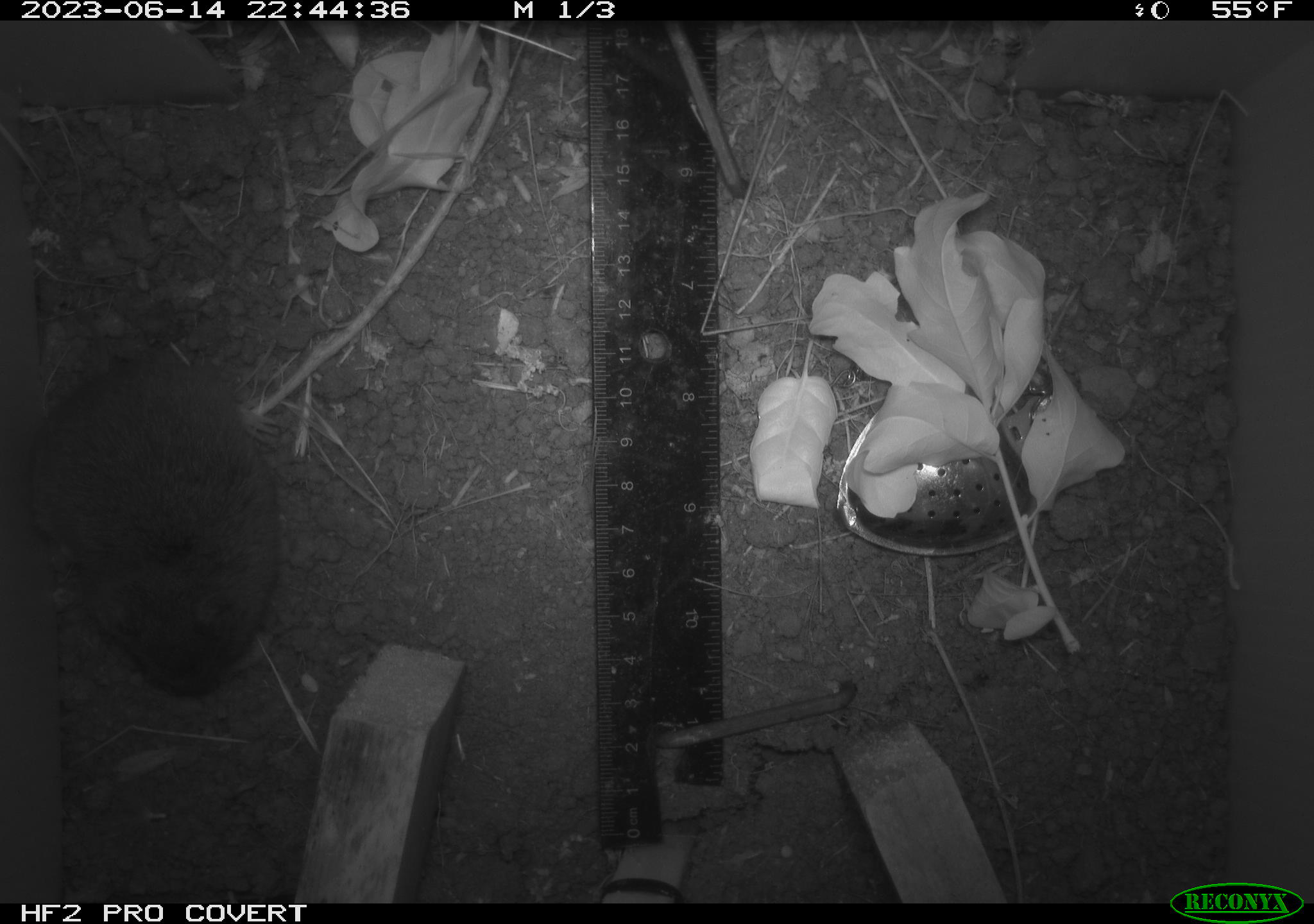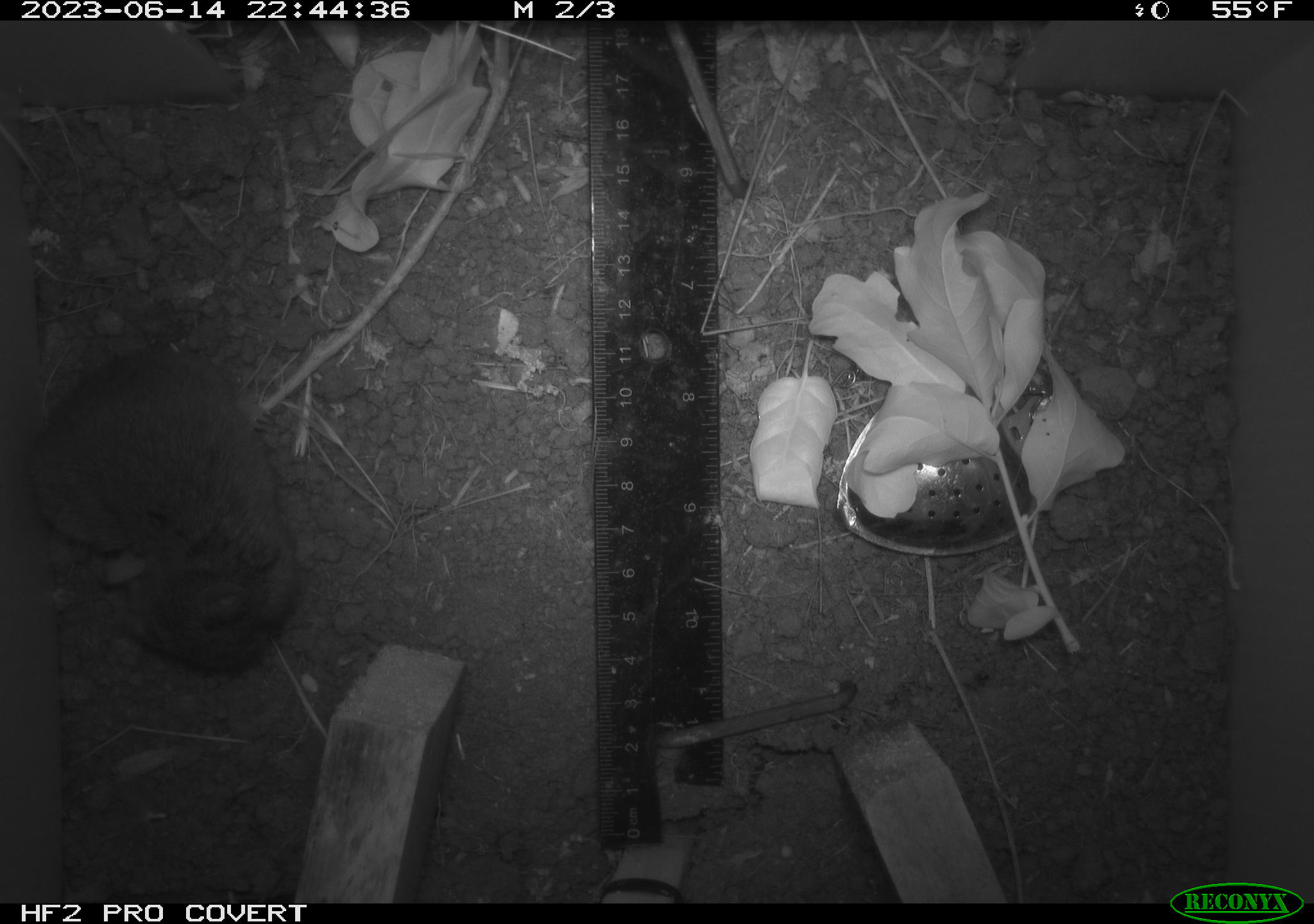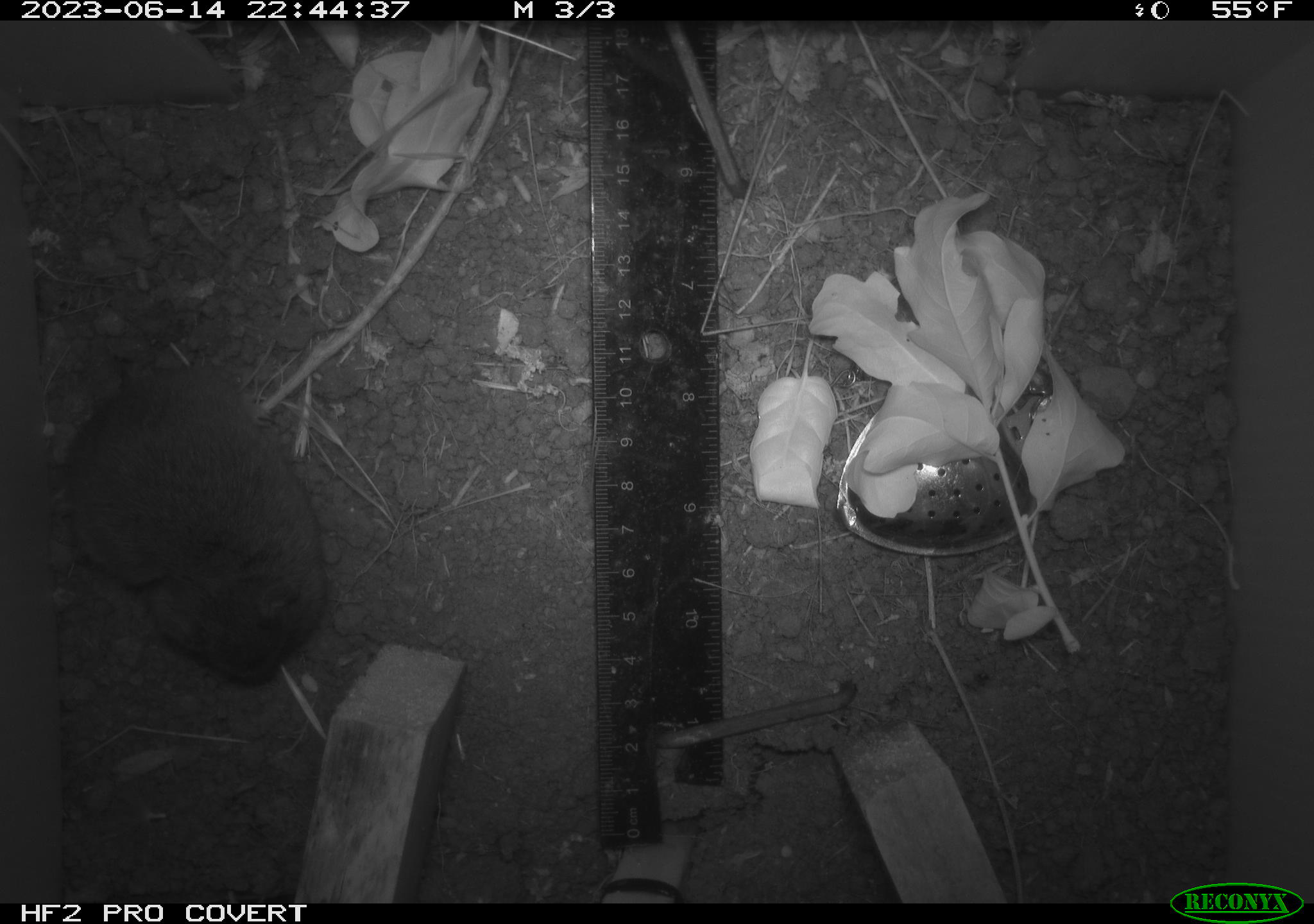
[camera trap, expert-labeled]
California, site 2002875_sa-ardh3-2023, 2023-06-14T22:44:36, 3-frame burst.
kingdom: Animalia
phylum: Chordata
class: Mammalia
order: Rodentia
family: Cricetidae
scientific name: Arvicolinae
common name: voles, lemmings, and muskrats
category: arvicolinae subfamily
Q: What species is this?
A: Arvicolinae subfamily (voles, lemmings, and muskrats) (Arvicolinae).